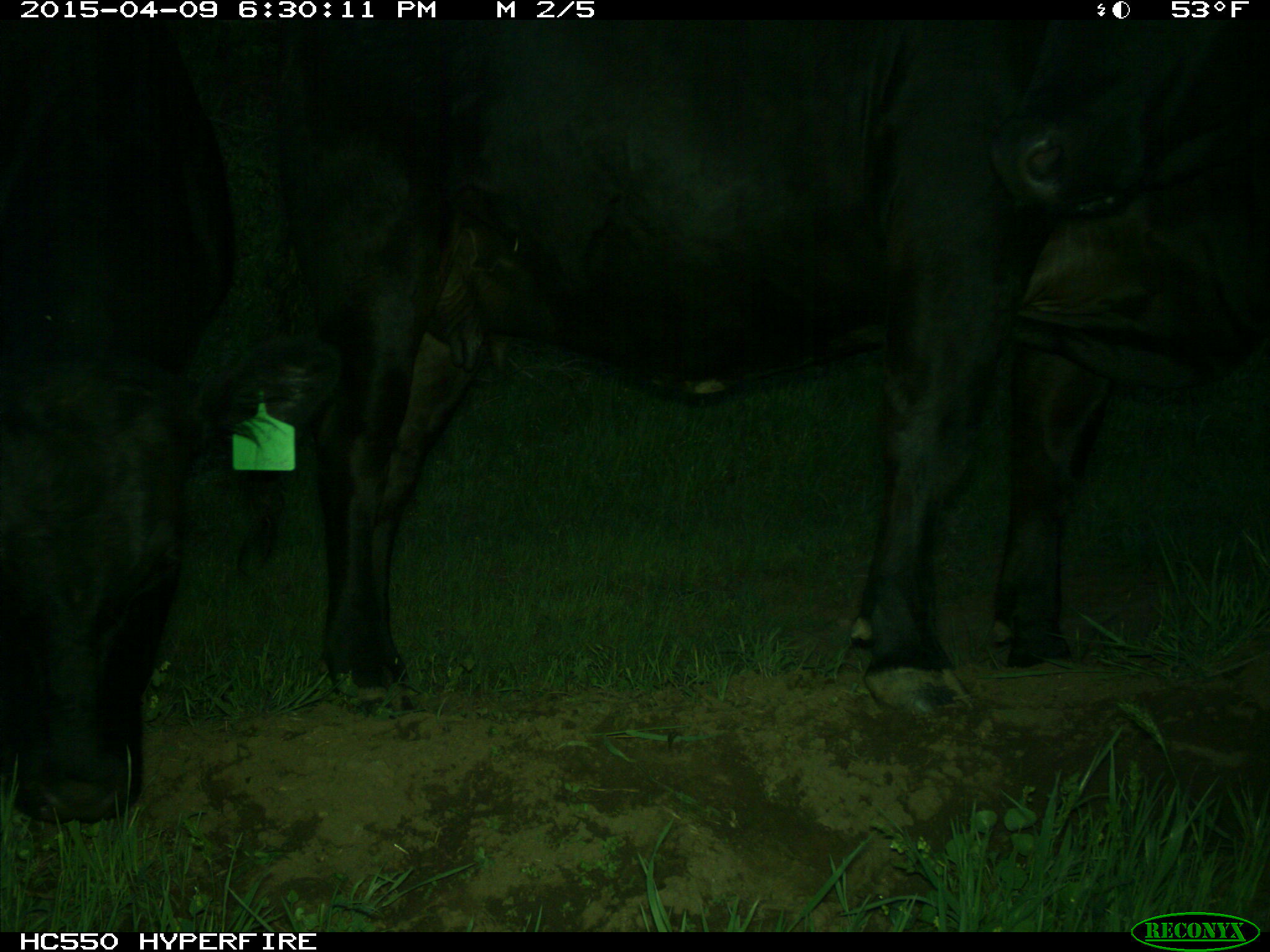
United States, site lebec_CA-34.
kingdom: Animalia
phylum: Chordata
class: Mammalia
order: Artiodactyla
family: Bovidae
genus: Bos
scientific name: Bos taurus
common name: domestic cow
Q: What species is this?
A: Bos taurus (domestic cow).